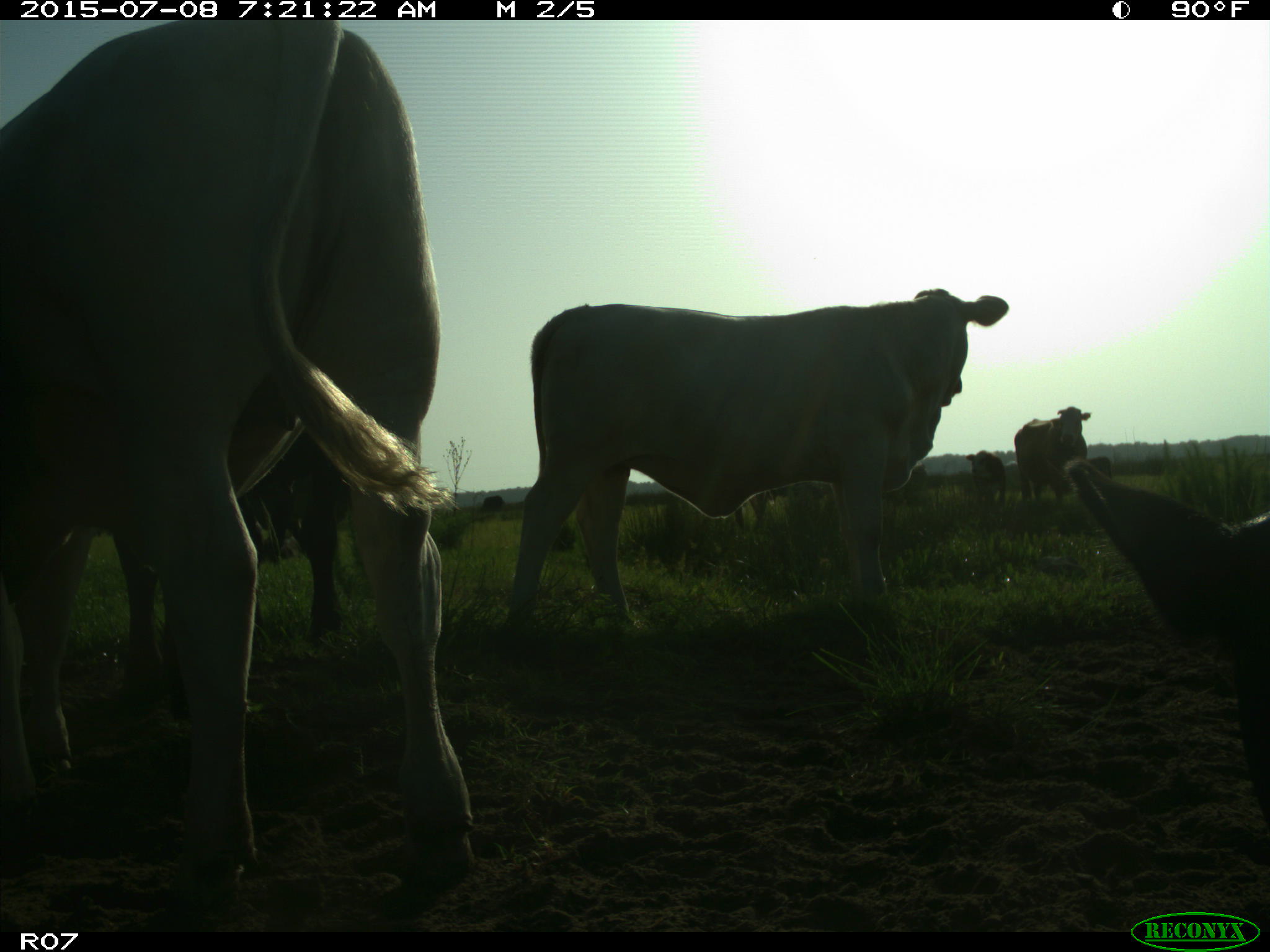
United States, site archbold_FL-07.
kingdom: Animalia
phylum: Chordata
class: Mammalia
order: Artiodactyla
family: Bovidae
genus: Bos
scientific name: Bos taurus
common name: domestic cow